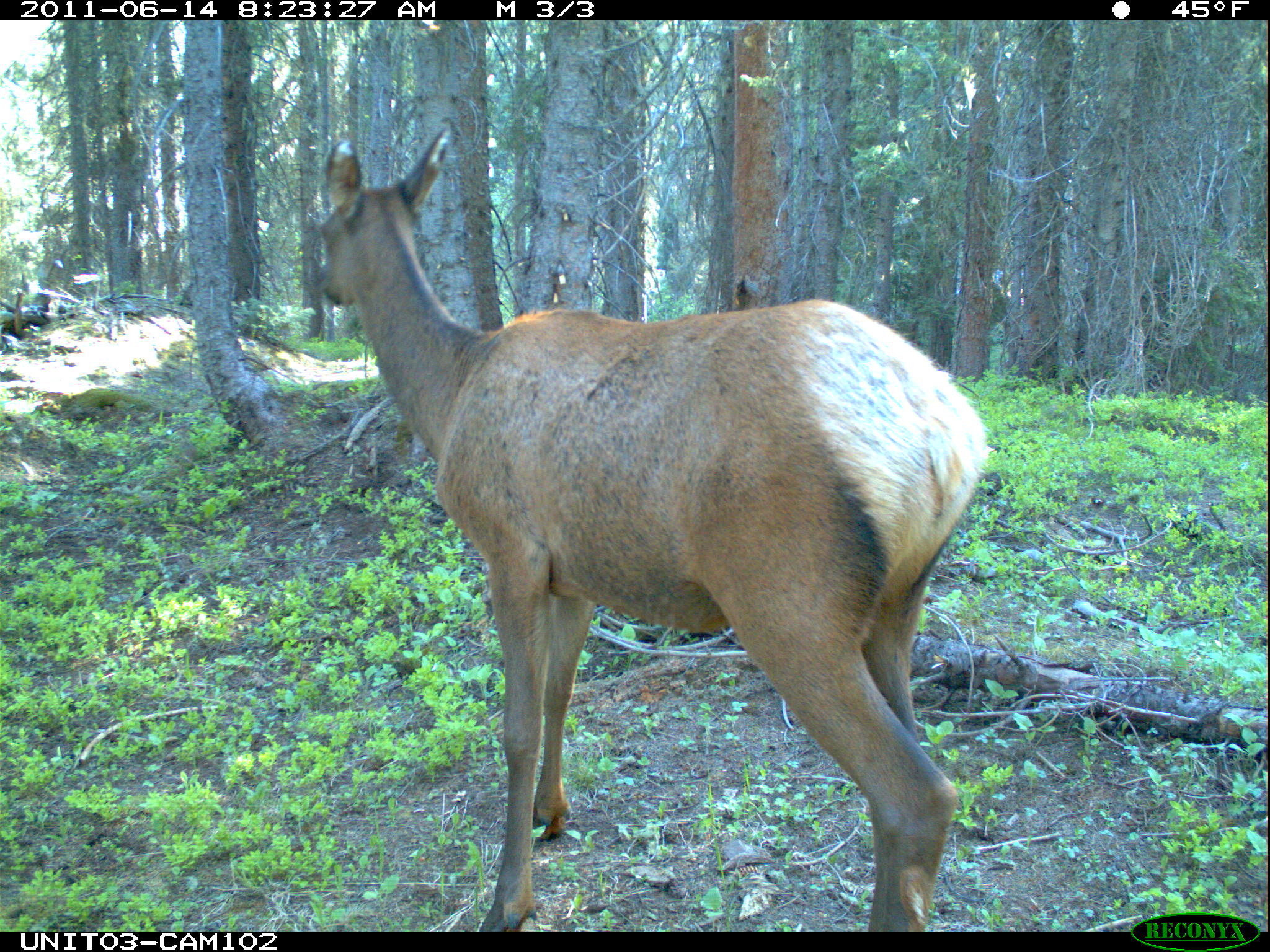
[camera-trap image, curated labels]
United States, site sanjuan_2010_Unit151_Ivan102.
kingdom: Animalia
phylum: Chordata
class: Mammalia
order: Artiodactyla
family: Cervidae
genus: Cervus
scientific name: Cervus elaphus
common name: red deer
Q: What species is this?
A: Cervus elaphus (red deer).